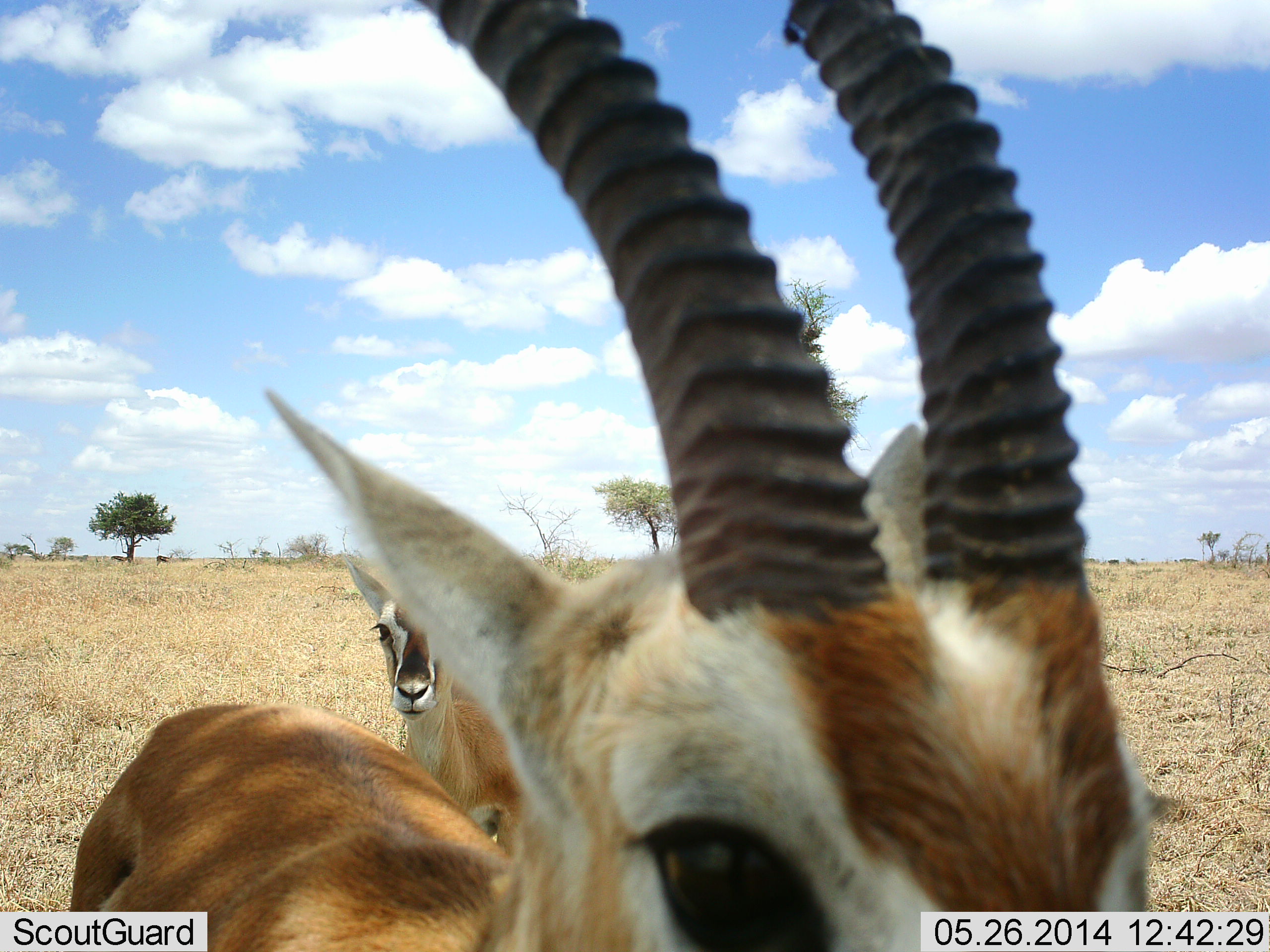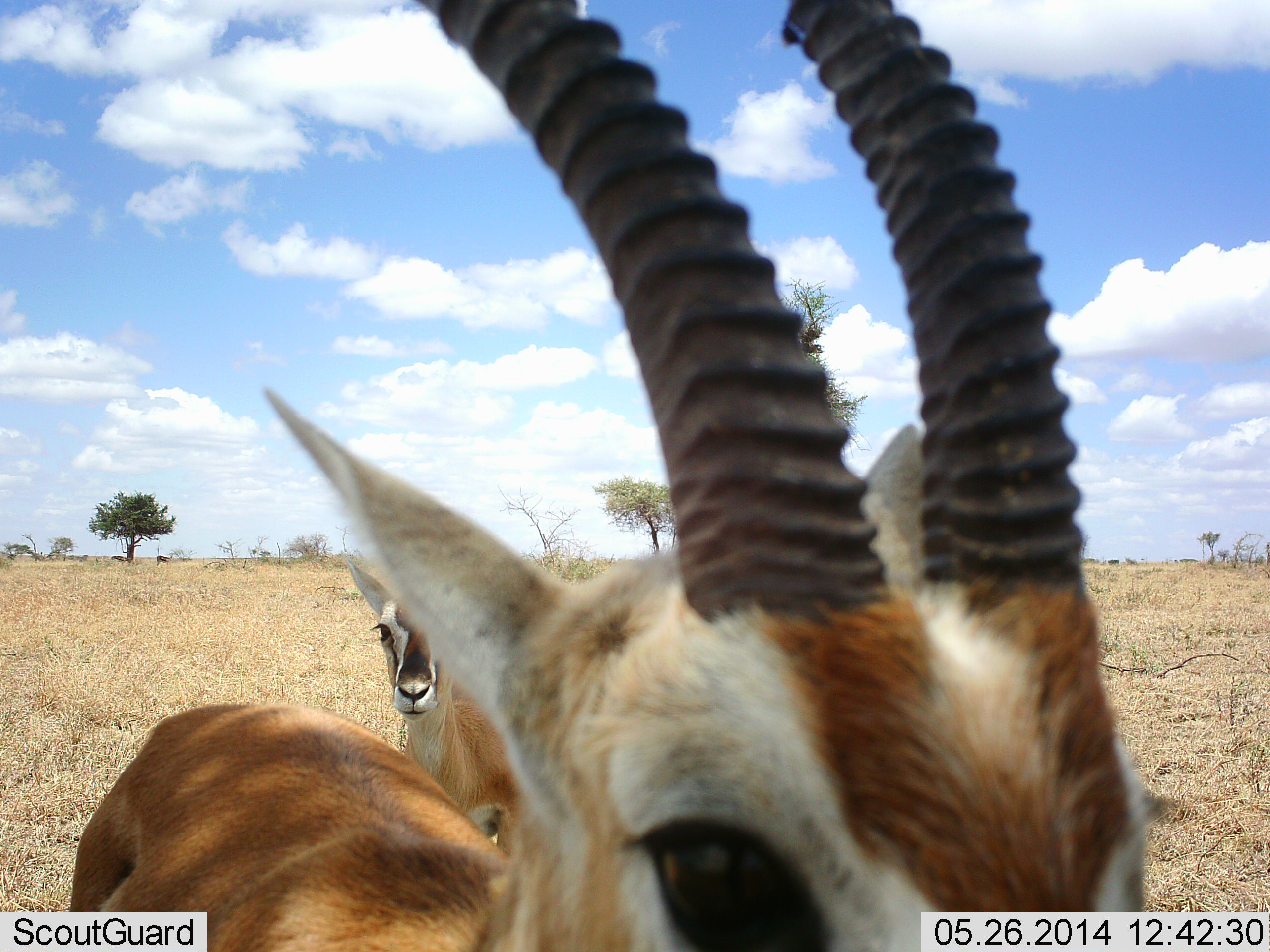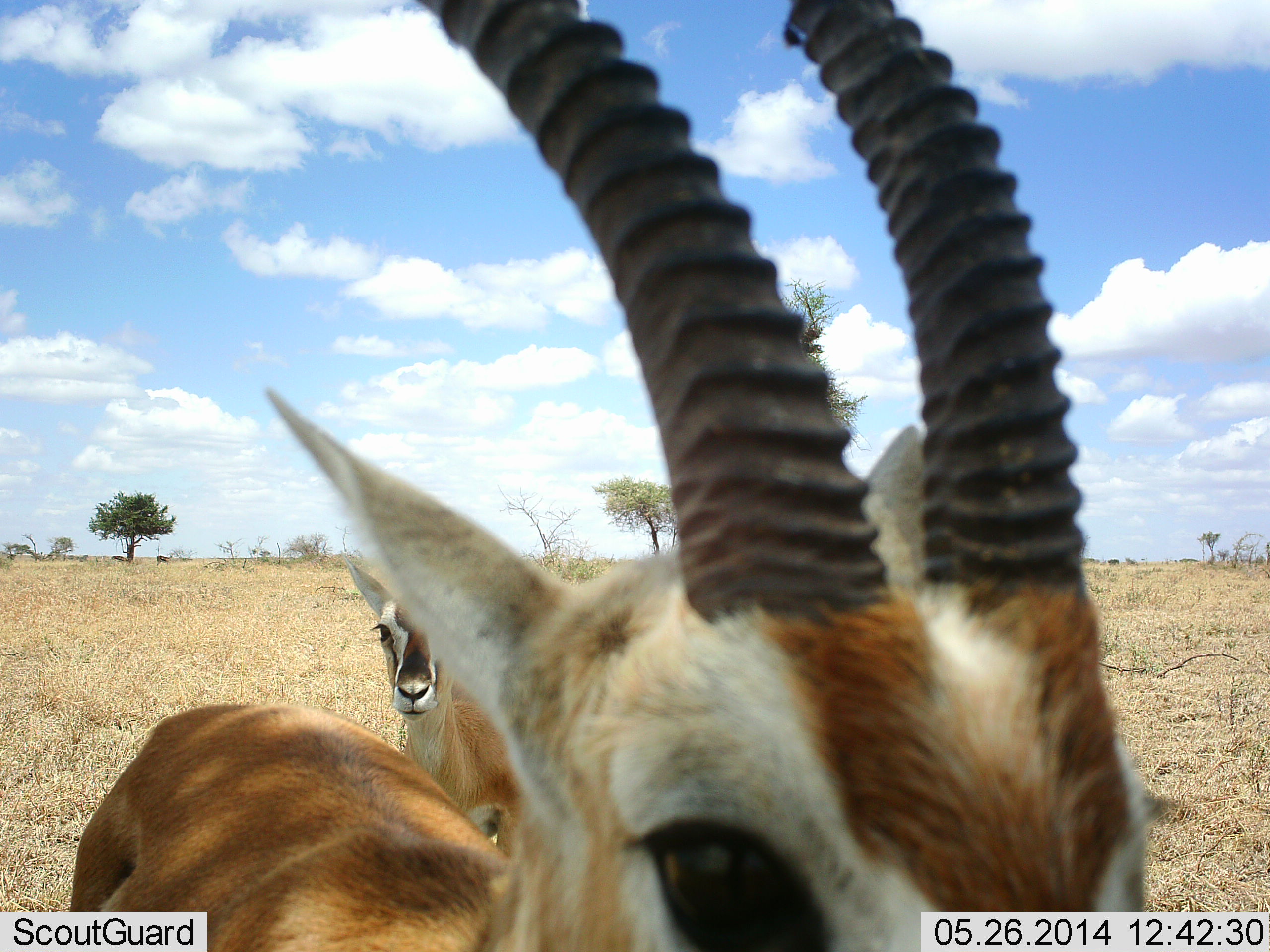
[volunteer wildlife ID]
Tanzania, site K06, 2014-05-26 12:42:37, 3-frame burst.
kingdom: Animalia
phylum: Chordata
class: Mammalia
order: Artiodactyla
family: Bovidae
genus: Eudorcas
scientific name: Eudorcas thomsonii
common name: thomson's gazelle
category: gazellethomsons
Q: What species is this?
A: Gazellethomsons (thomson's gazelle) (Eudorcas thomsonii).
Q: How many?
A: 2.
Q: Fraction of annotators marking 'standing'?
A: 93%.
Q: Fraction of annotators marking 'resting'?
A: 0%.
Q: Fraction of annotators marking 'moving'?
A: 5%.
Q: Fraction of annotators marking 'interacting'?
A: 14%.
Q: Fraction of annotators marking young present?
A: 0%.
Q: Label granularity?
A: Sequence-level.